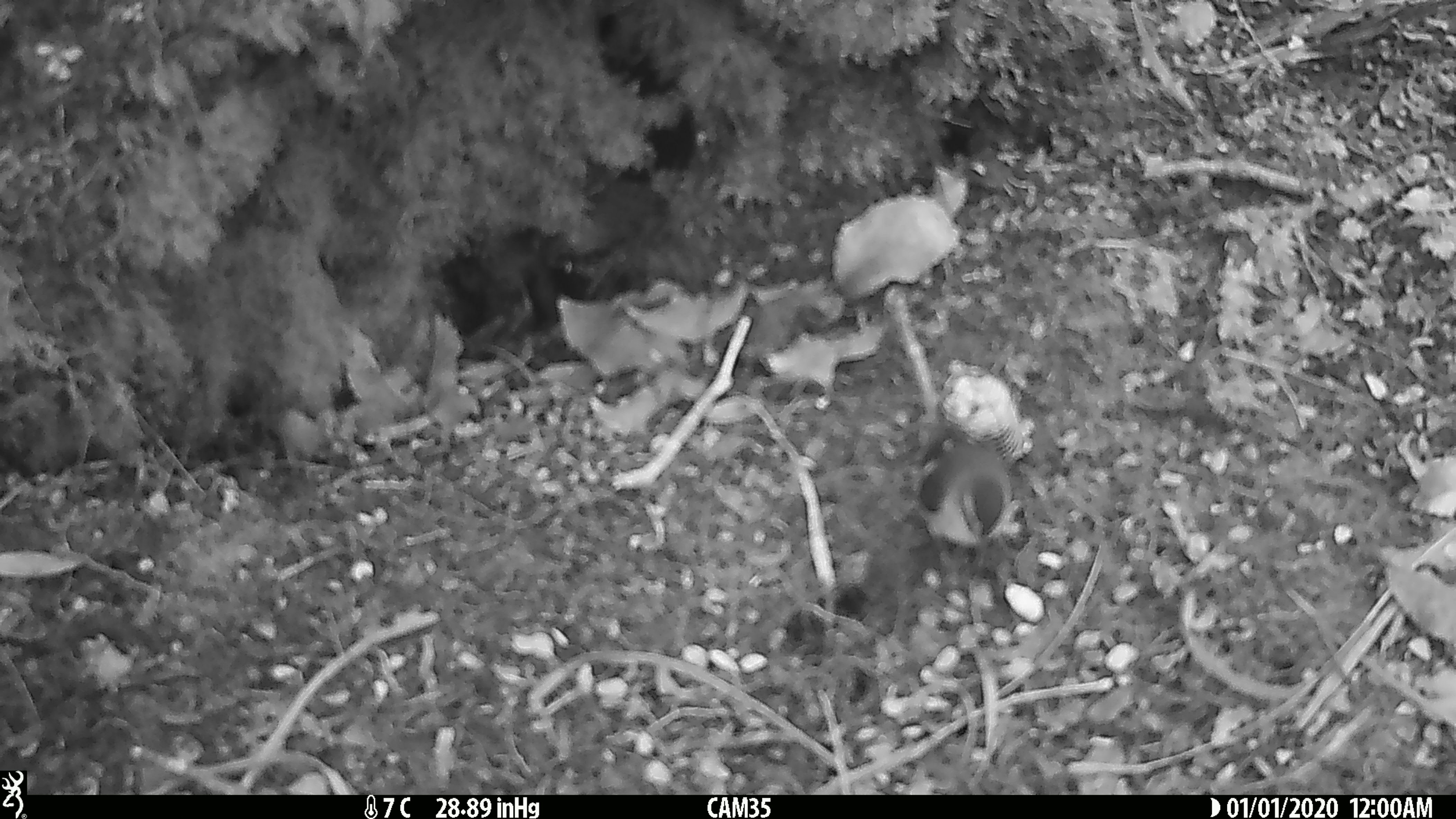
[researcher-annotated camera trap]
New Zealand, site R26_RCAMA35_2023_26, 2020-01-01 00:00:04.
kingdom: Animalia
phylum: Chordata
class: Aves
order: Passeriformes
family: Acanthisittidae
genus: Acanthisitta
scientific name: Acanthisitta chloris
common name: rifleman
Rifleman (Acanthisitta chloris).